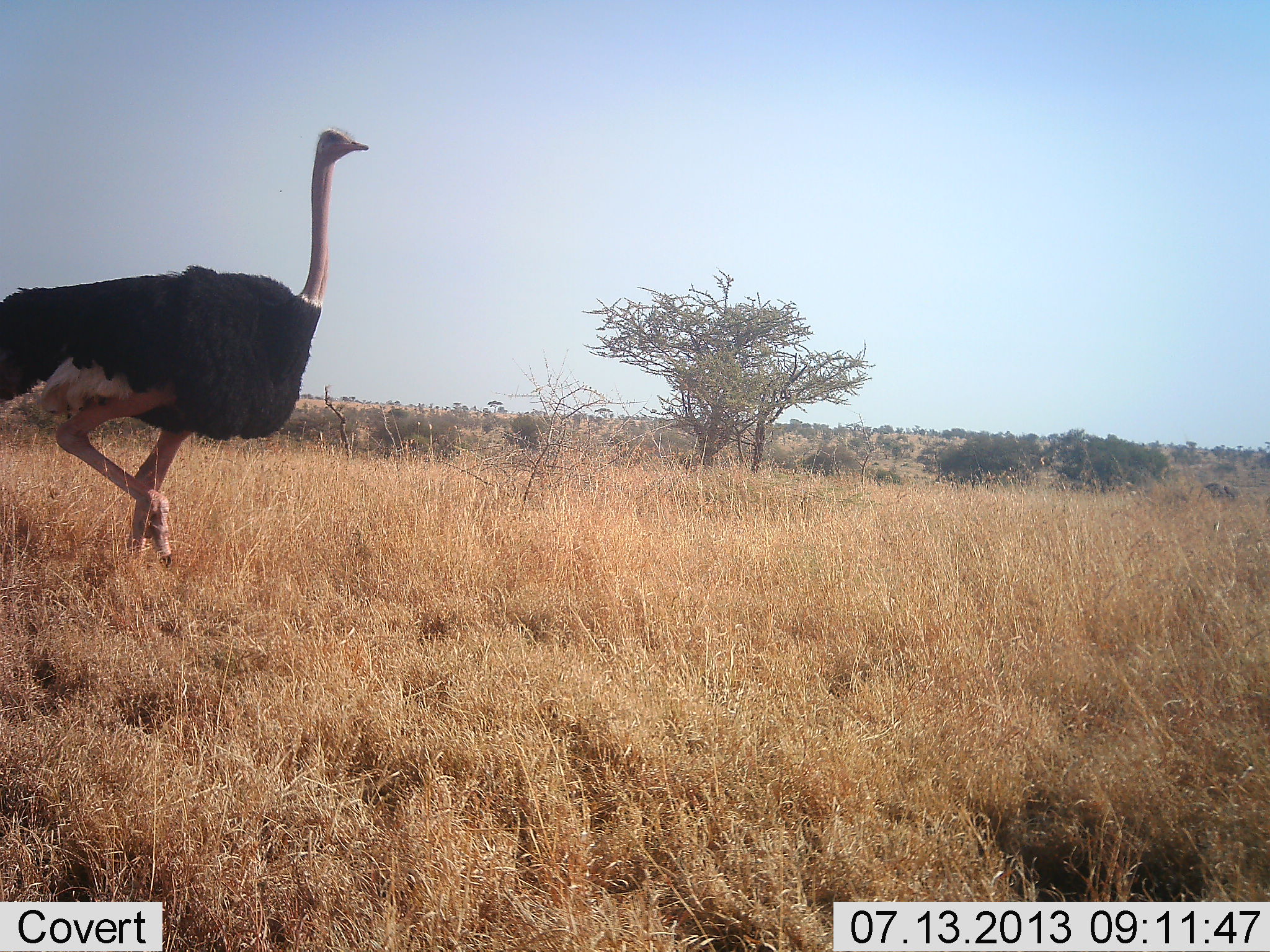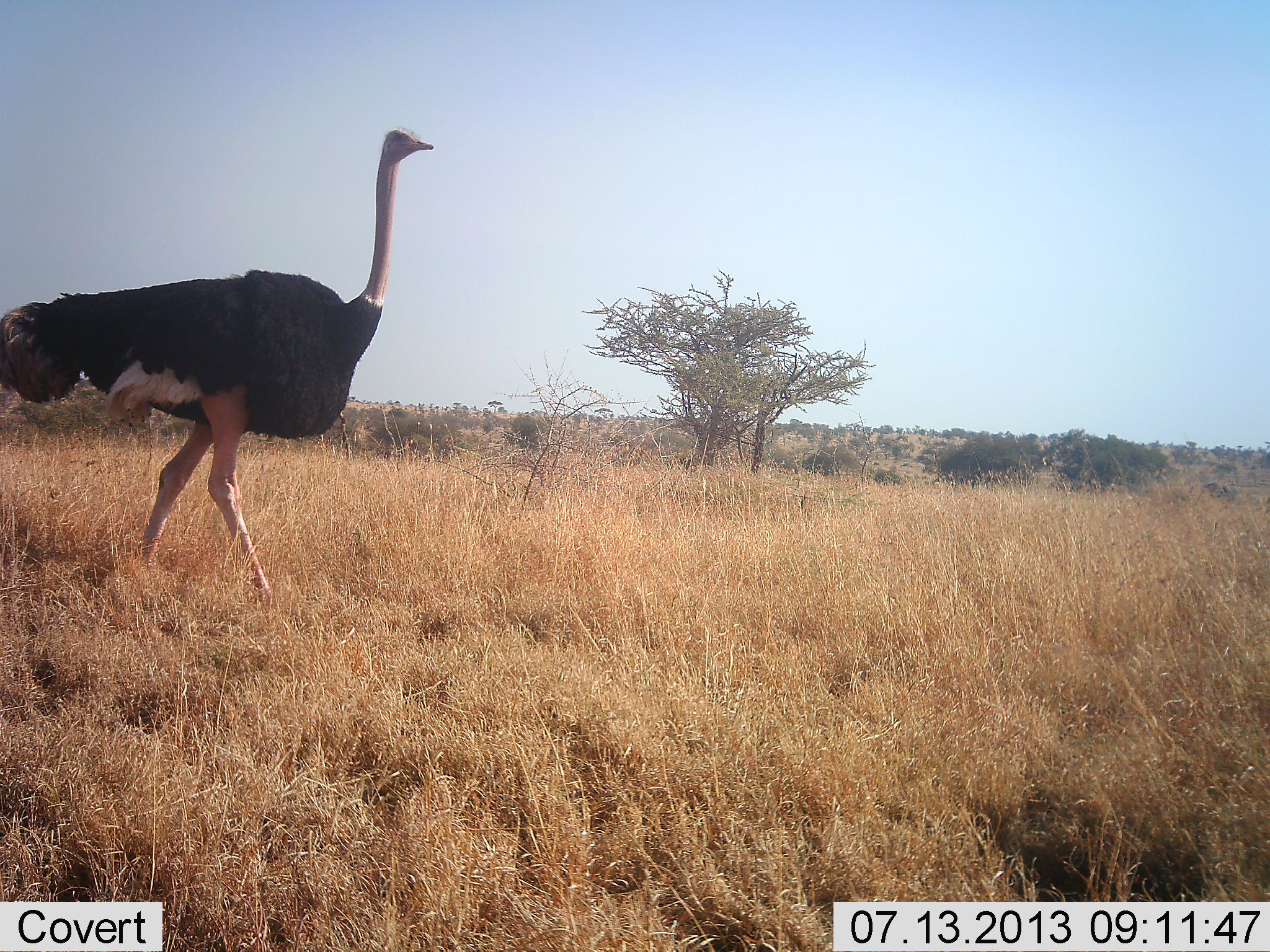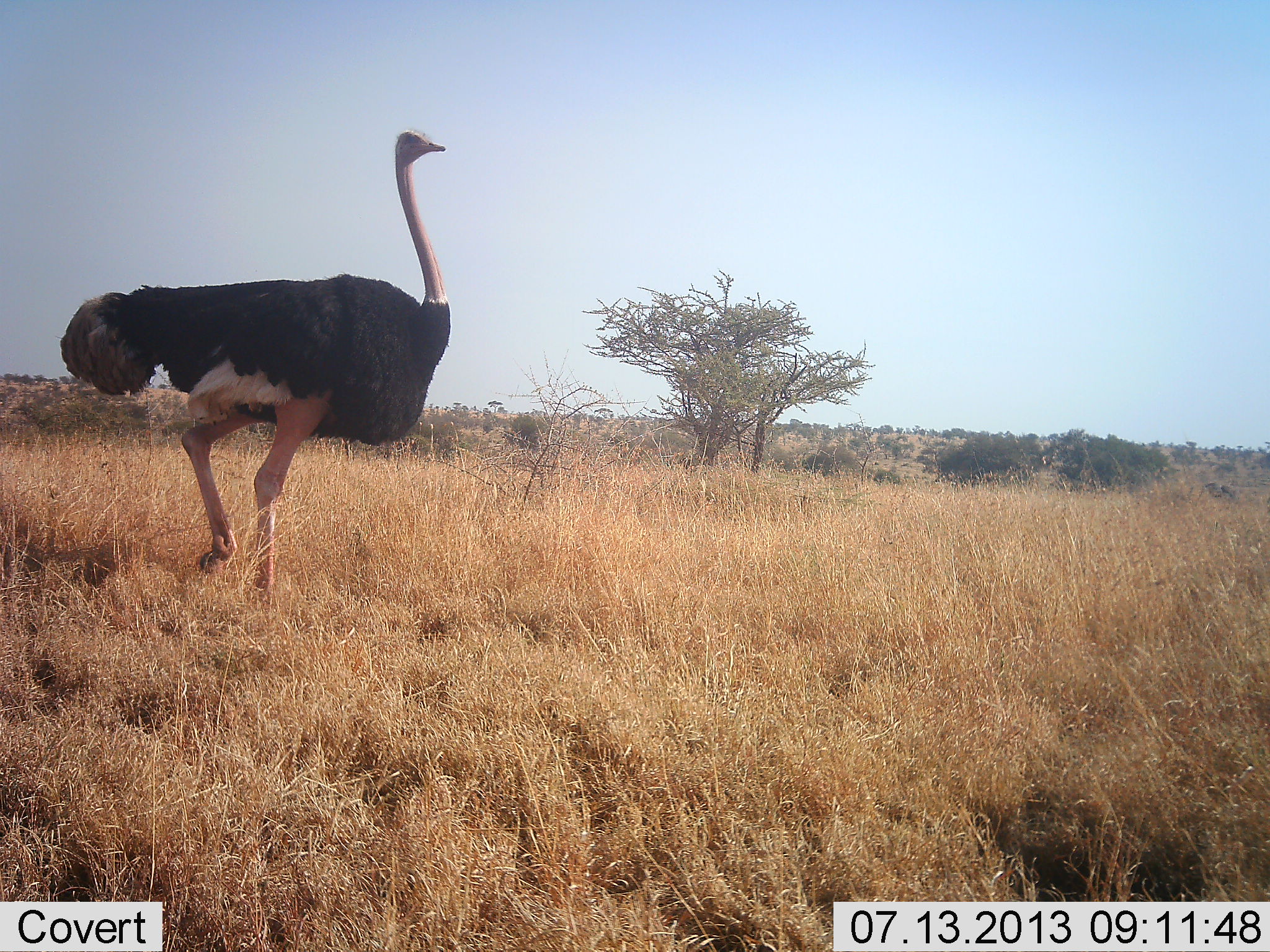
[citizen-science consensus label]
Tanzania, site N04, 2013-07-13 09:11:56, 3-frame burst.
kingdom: Animalia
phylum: Chordata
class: Aves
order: Struthioniformes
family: Struthionidae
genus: Struthio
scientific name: Struthio camelus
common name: ostrich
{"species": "ostrich (Struthio camelus)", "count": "1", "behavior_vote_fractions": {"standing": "0%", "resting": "0%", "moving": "100%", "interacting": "0%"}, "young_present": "0%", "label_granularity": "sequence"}